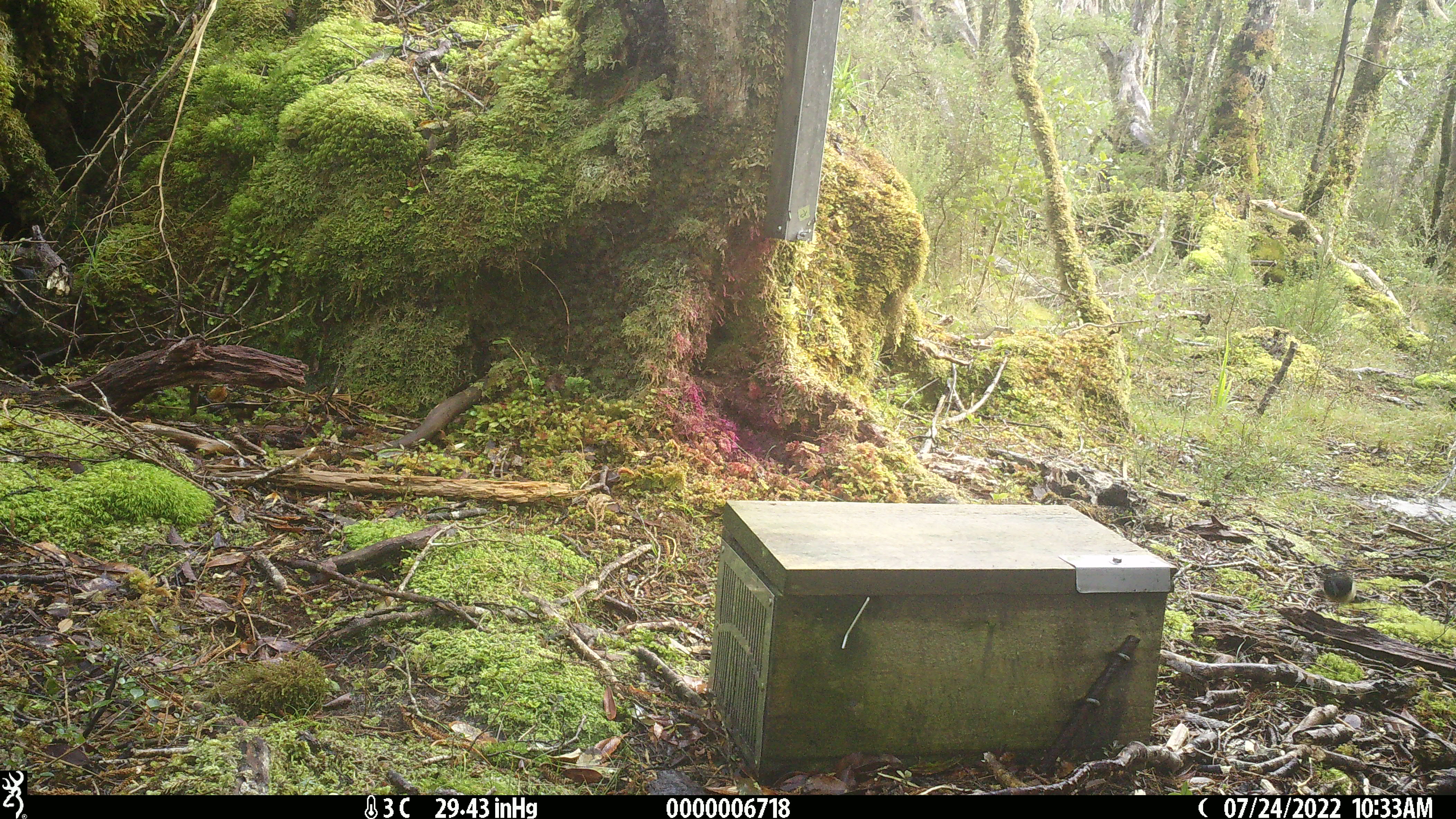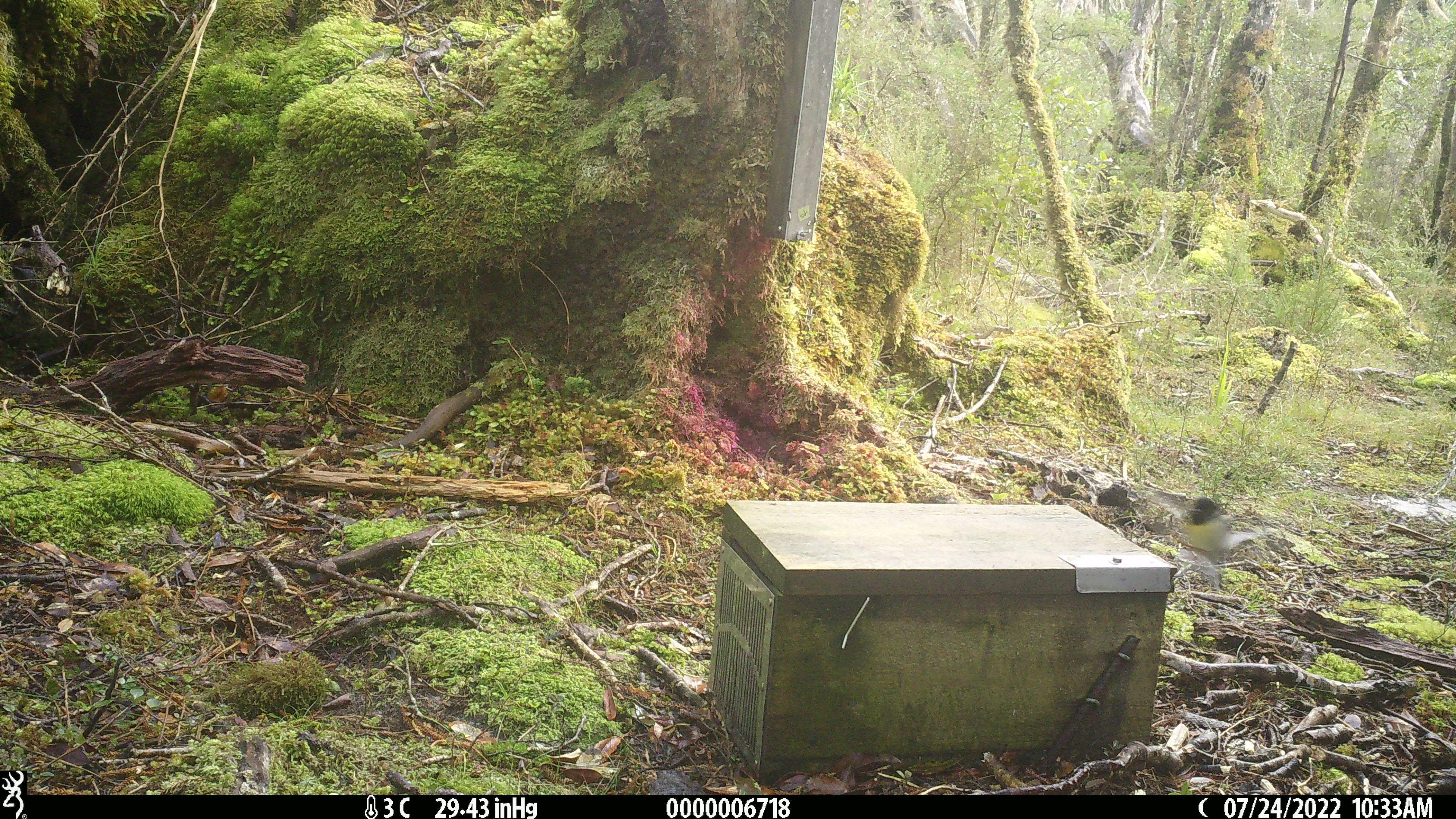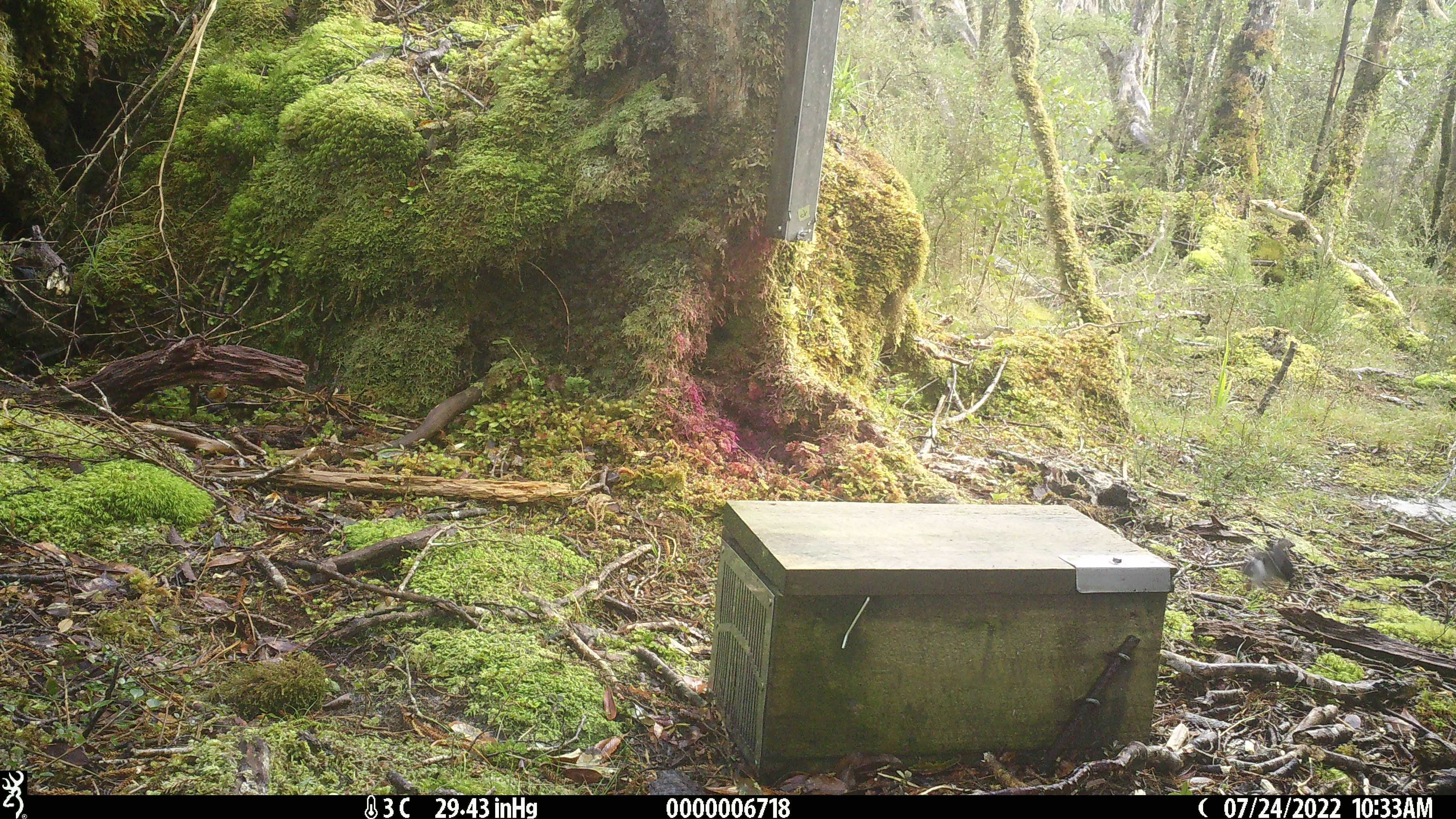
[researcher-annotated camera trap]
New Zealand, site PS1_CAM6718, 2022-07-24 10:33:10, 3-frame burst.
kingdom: Animalia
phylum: Chordata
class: Aves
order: Passeriformes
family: Petroicidae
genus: Petroica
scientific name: Petroica macrocephala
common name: tomtit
Tomtit (Petroica macrocephala).